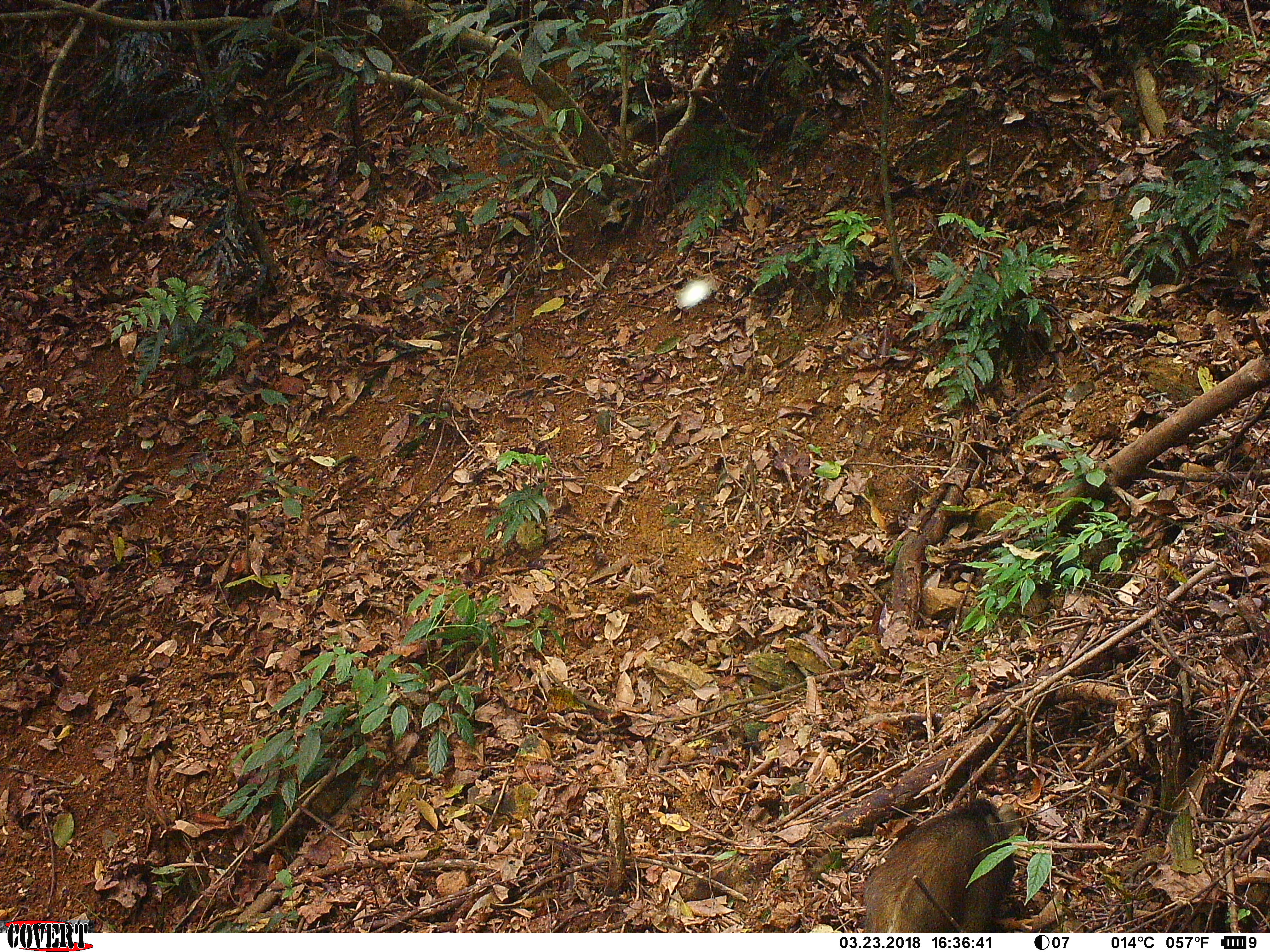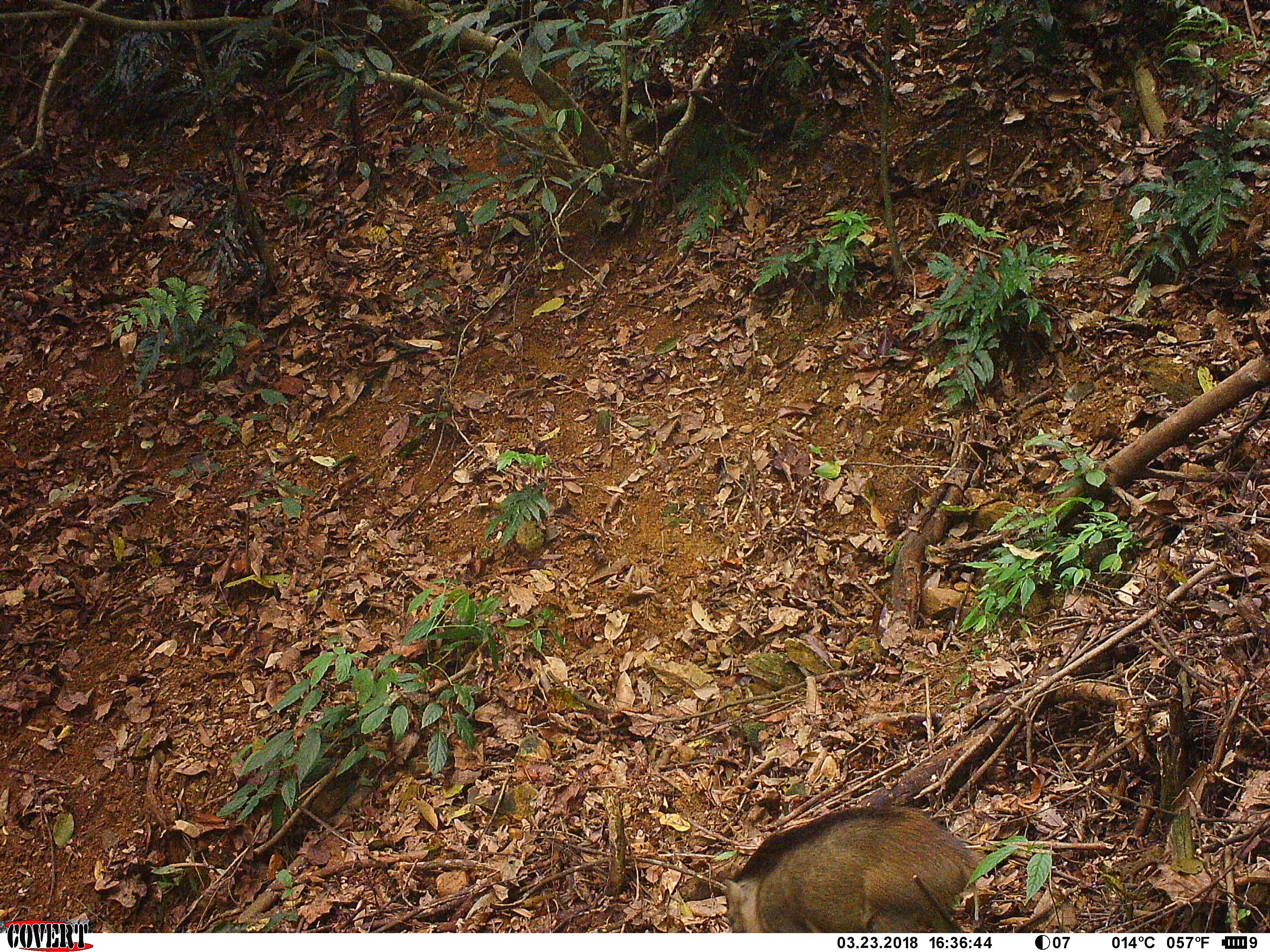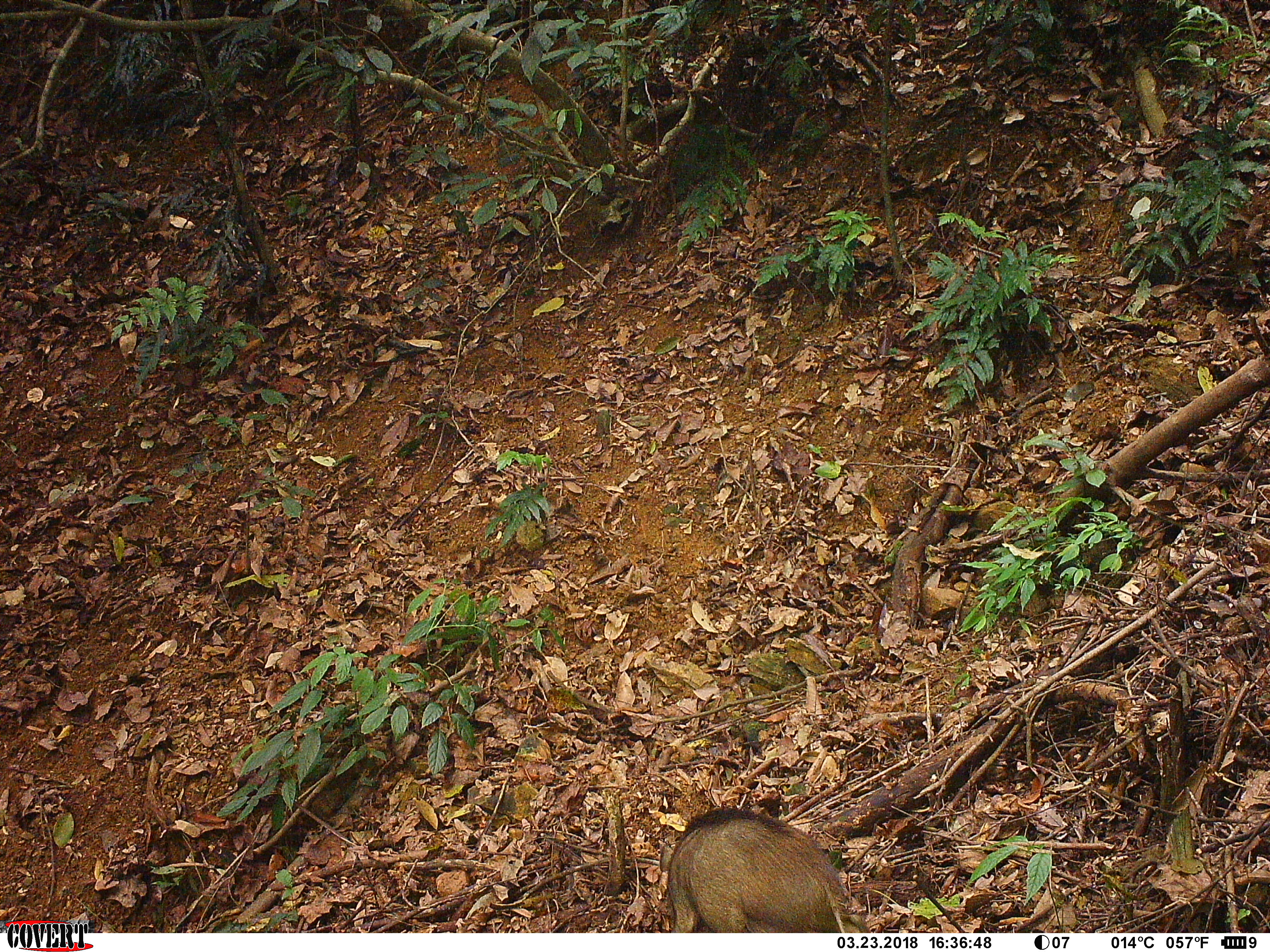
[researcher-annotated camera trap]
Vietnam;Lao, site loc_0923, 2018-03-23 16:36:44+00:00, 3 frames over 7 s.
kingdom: Animalia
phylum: Chordata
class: Mammalia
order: Artiodactyla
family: Suidae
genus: Sus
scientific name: Sus scrofa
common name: eurasian wild pig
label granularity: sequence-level